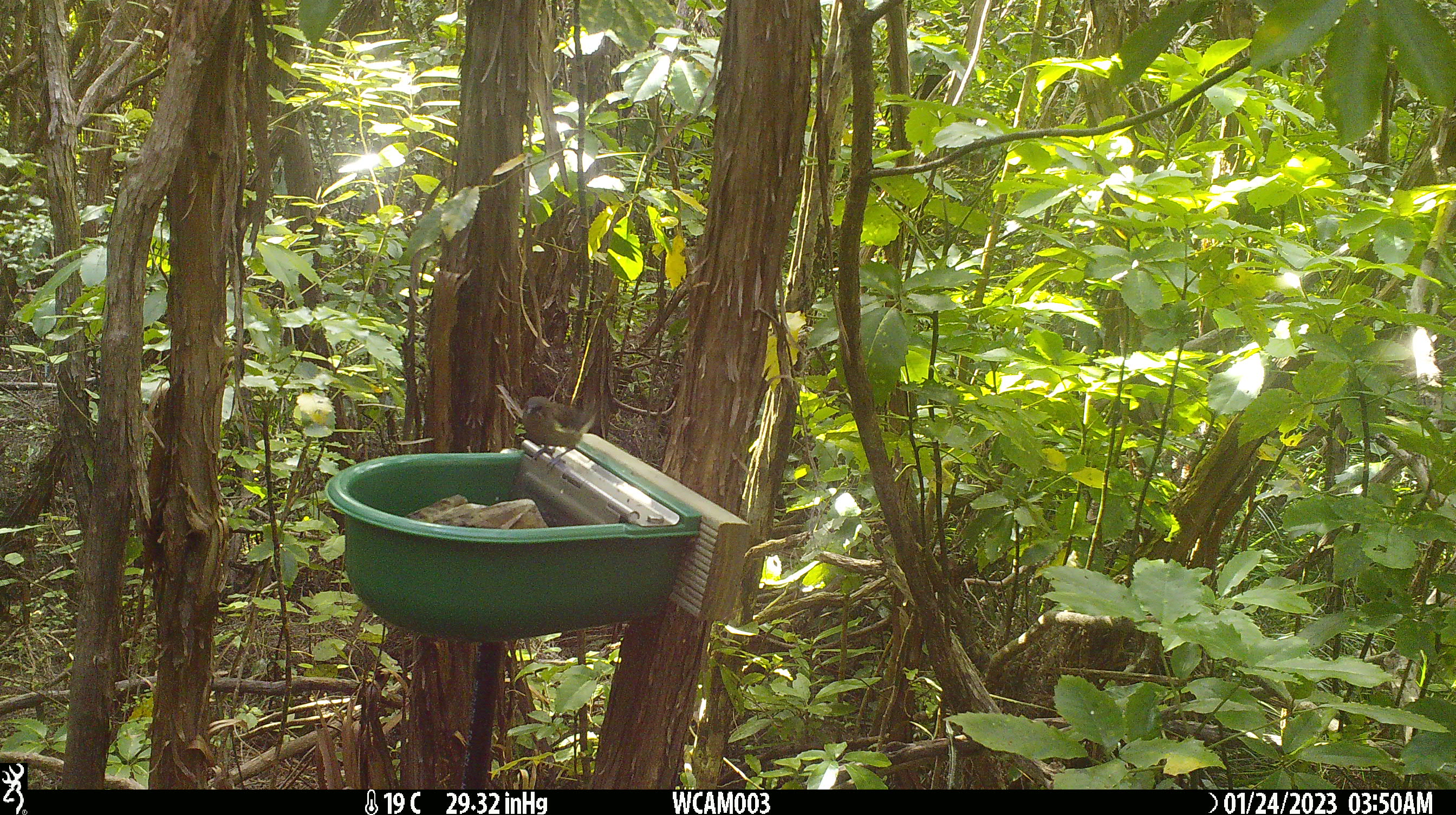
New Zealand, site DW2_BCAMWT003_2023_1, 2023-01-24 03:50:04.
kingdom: Animalia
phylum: Chordata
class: Aves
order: Passeriformes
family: Meliphagidae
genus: Anthornis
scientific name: Anthornis melanura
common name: new zealand bellbird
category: bellbird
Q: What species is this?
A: Bellbird (new zealand bellbird) (Anthornis melanura).